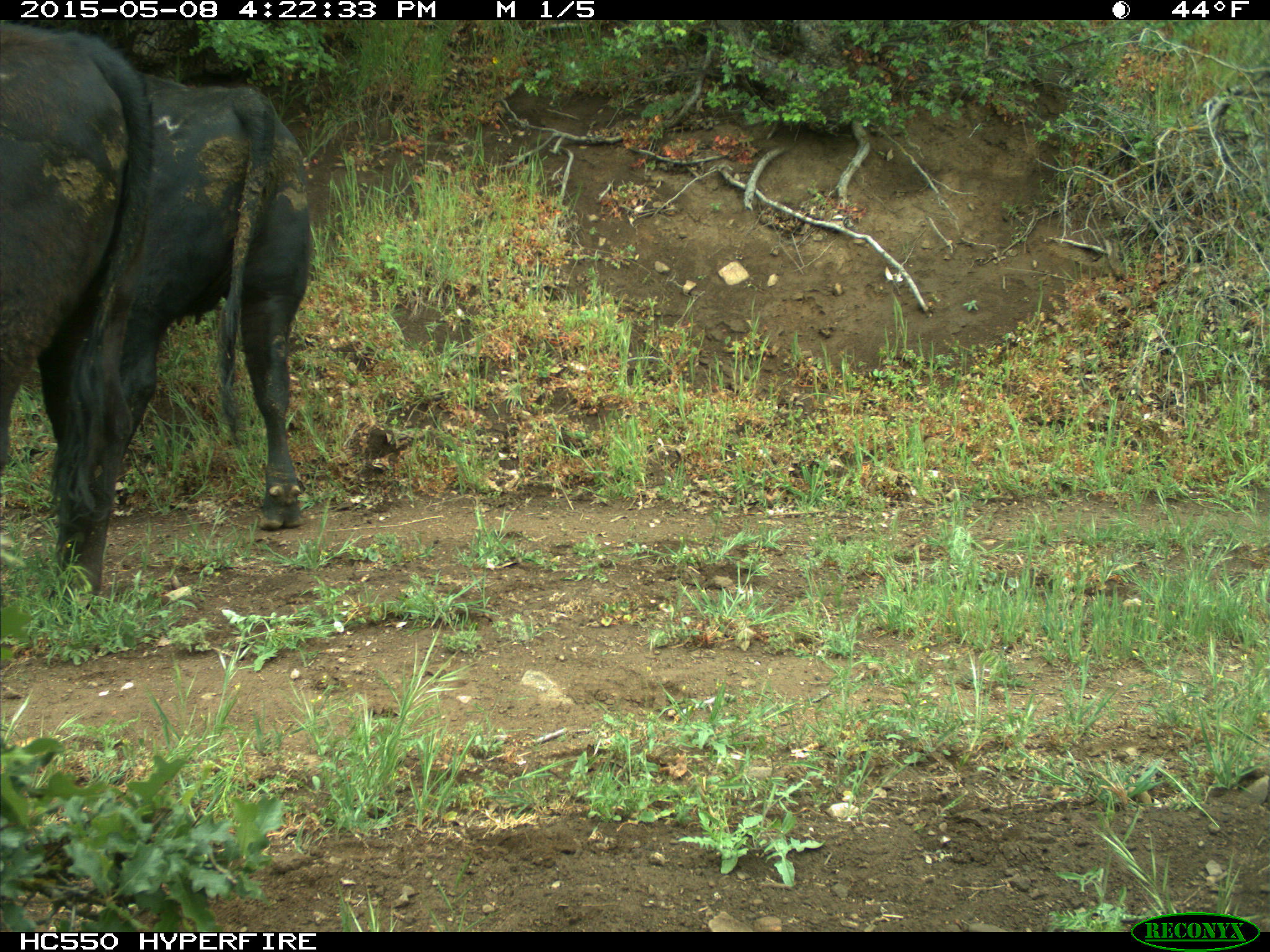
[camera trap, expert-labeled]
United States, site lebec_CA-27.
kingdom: Animalia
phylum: Chordata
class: Mammalia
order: Artiodactyla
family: Bovidae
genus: Bos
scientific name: Bos taurus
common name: domestic cow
Bos taurus (domestic cow).